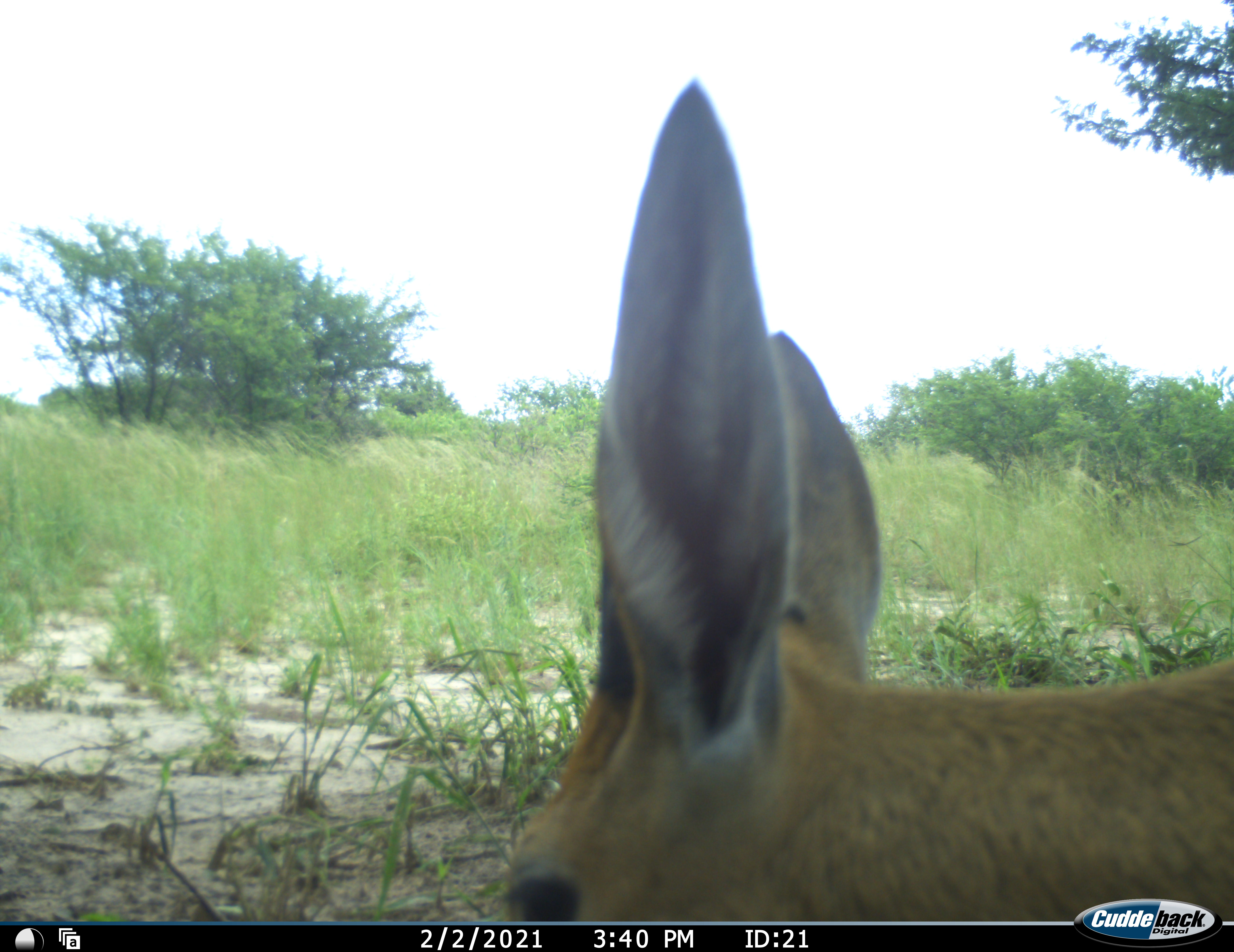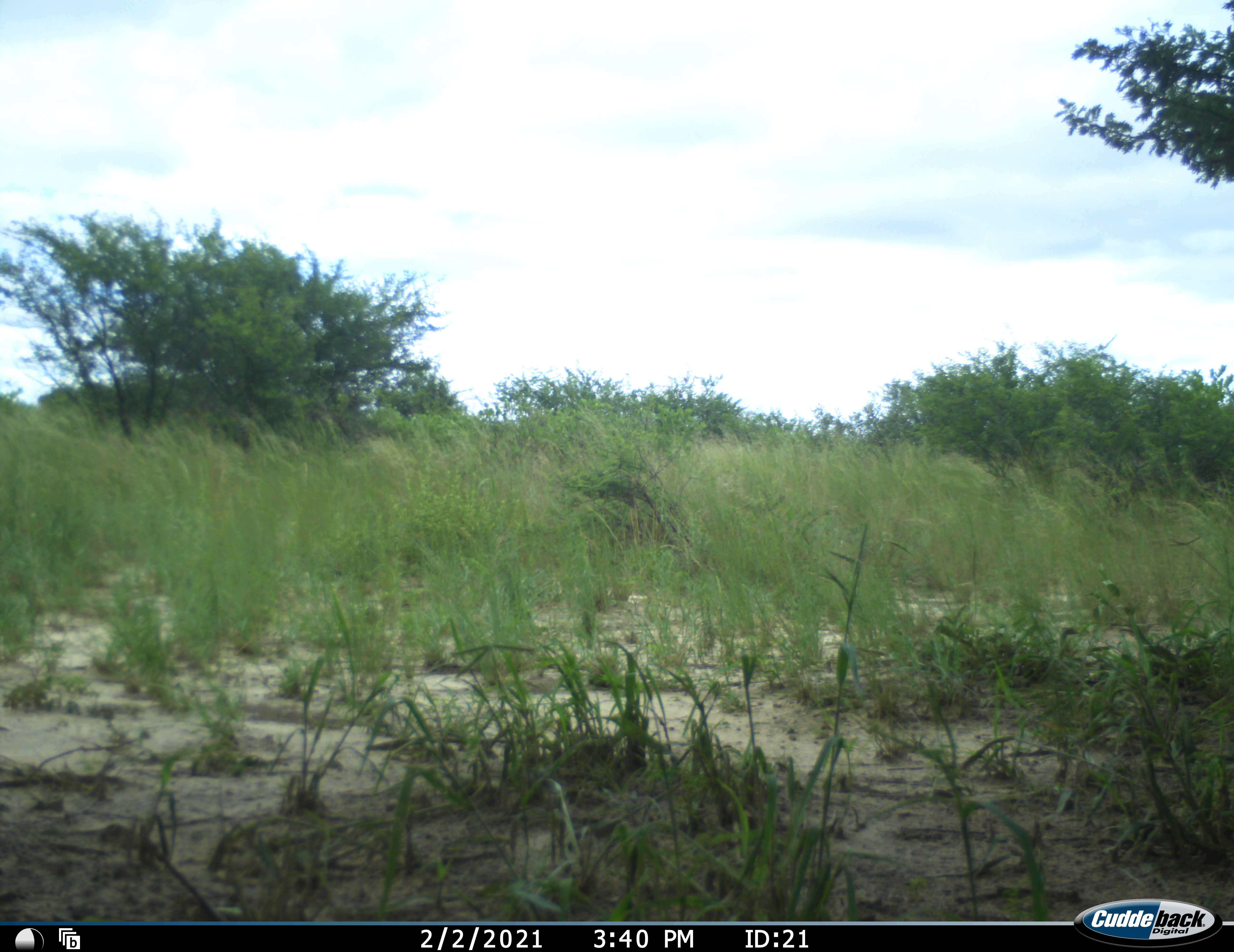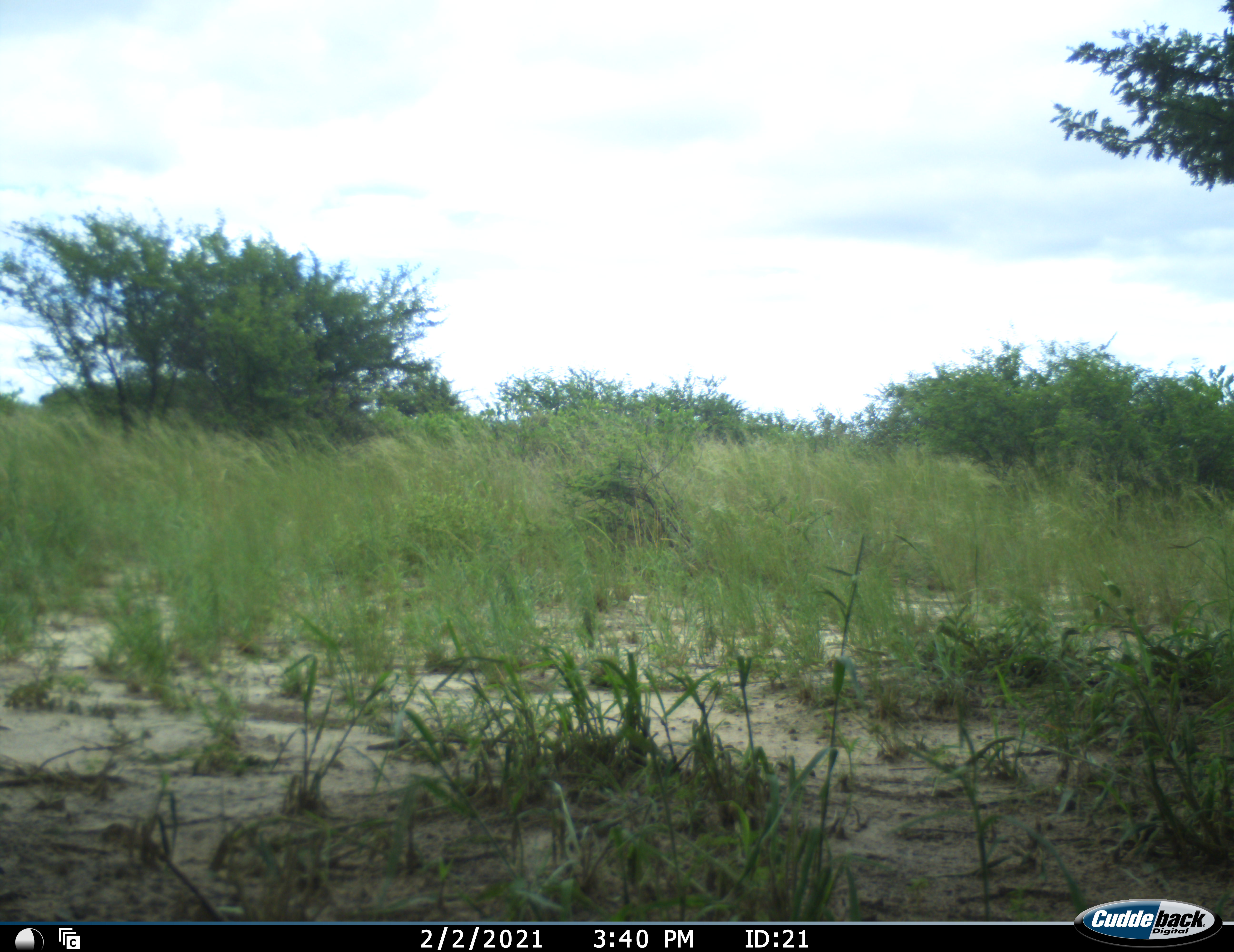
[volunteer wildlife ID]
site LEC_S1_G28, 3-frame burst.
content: unidentified animal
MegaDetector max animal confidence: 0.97